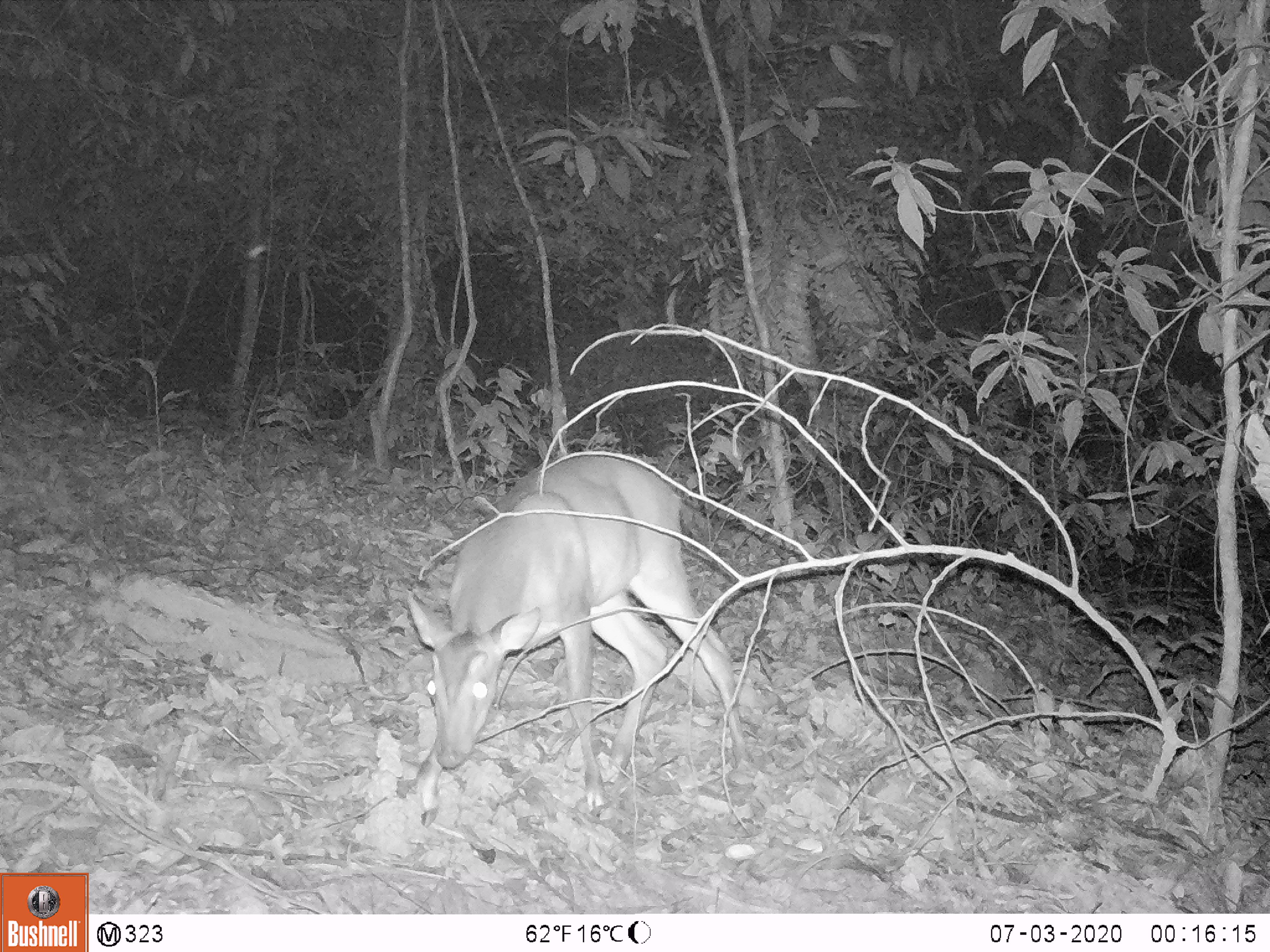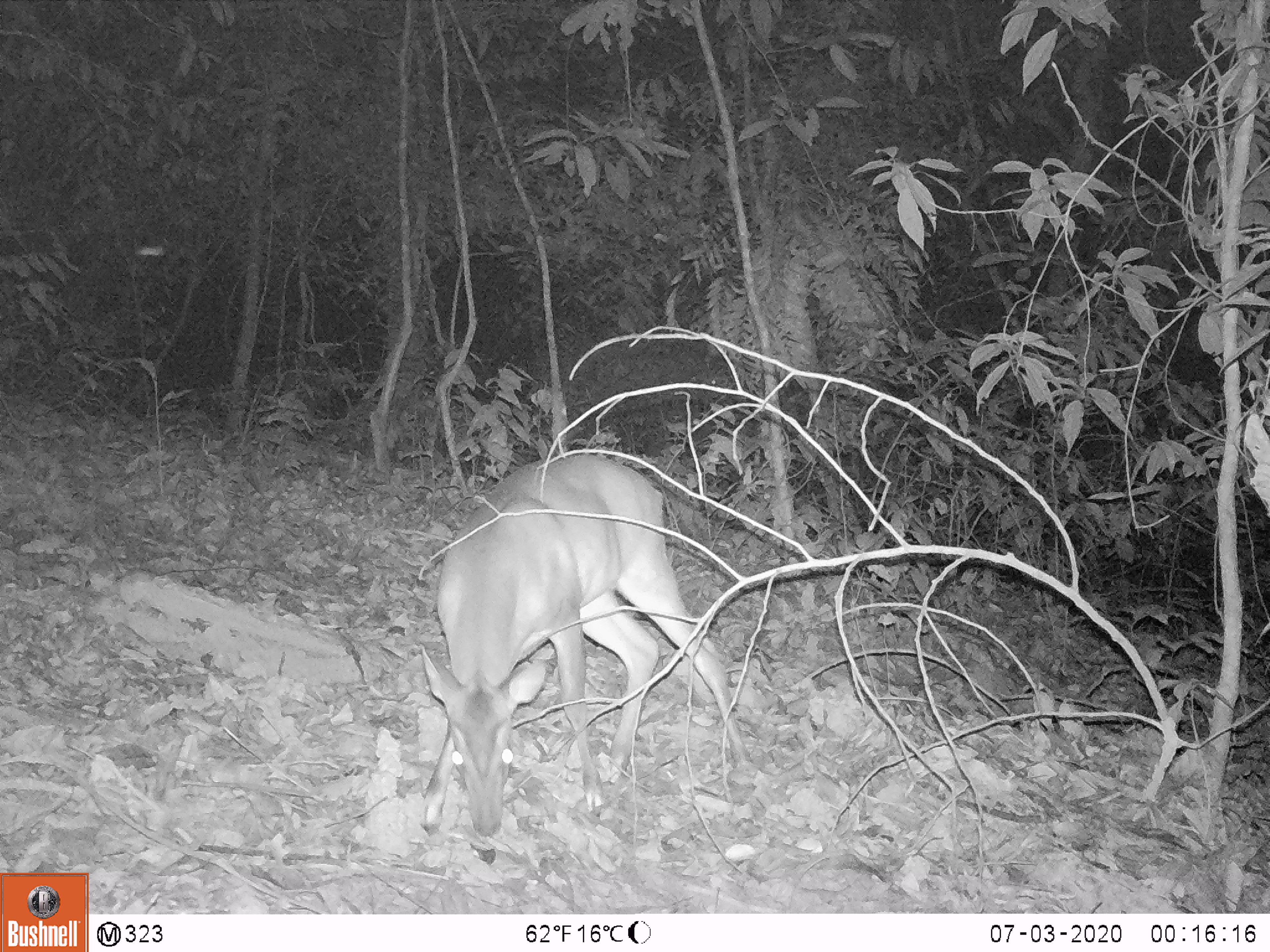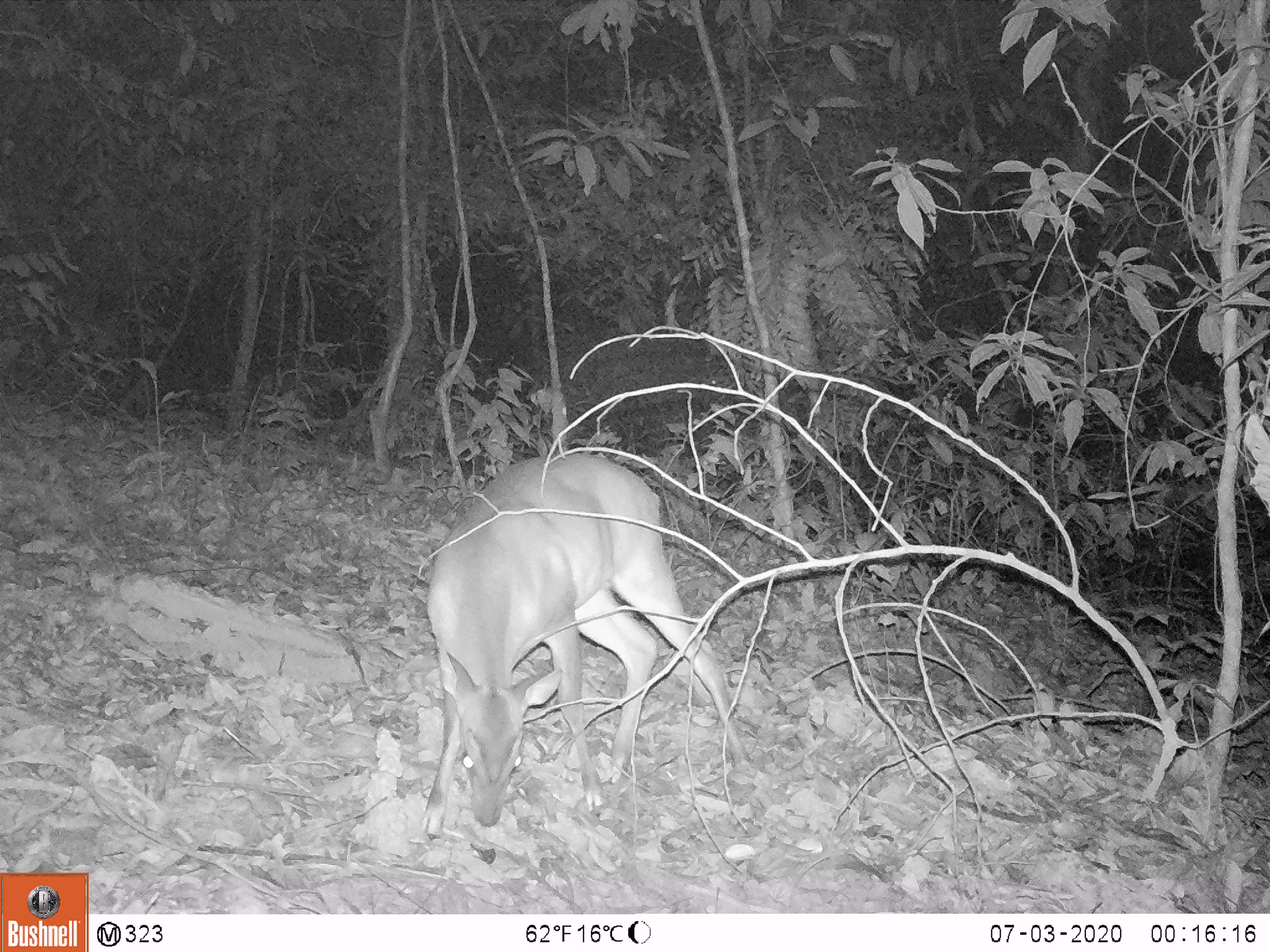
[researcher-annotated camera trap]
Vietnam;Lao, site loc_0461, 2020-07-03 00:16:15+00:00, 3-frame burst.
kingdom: Animalia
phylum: Chordata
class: Mammalia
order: Artiodactyla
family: Cervidae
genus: Muntiacus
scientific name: Muntiacus vuquangensis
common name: large-antlered muntjac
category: large antlered muntjac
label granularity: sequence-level